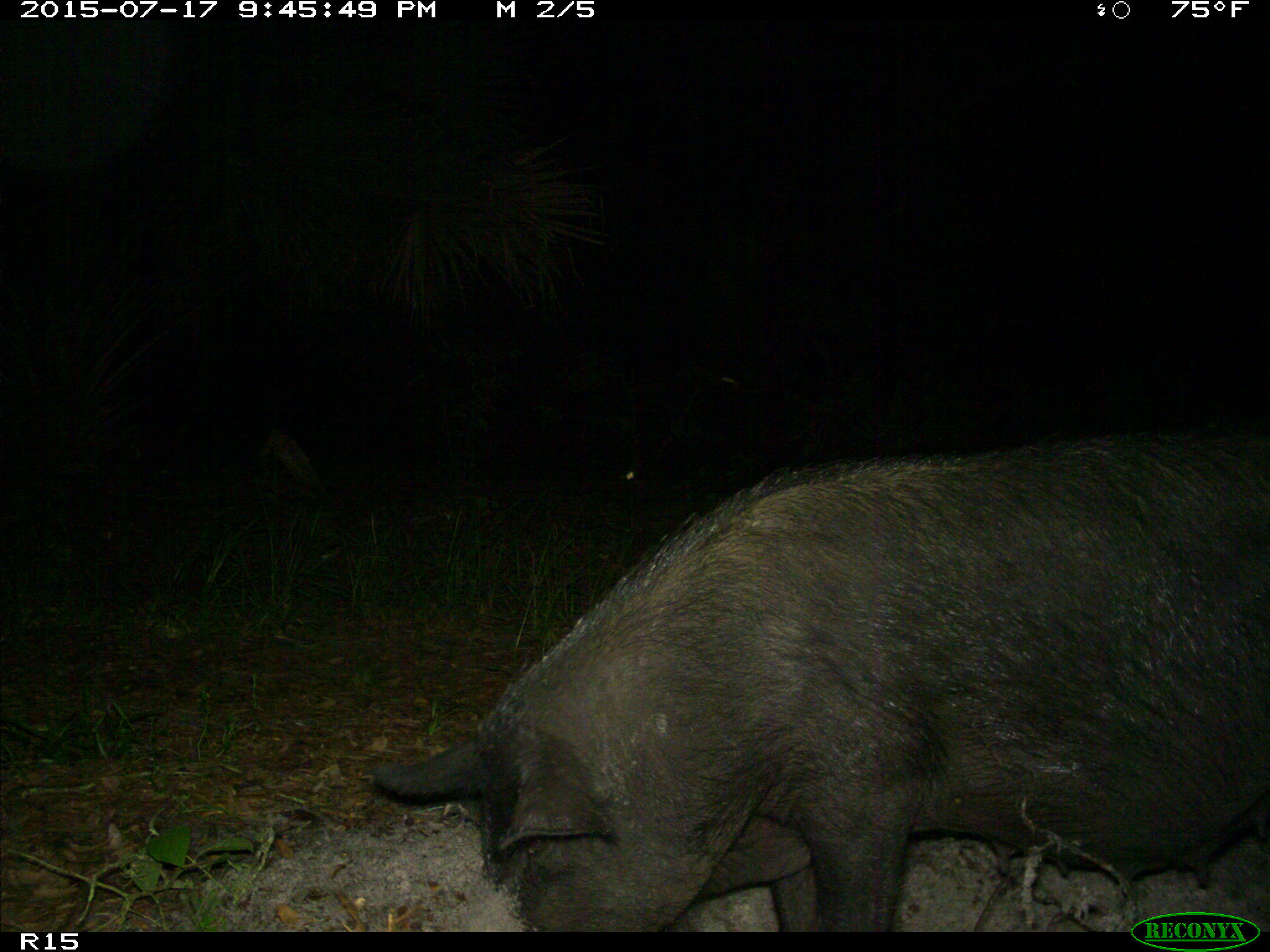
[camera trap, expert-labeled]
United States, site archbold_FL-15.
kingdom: Animalia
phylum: Chordata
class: Mammalia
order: Artiodactyla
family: Suidae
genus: Sus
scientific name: Sus scrofa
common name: wild boar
Sus scrofa (wild boar).